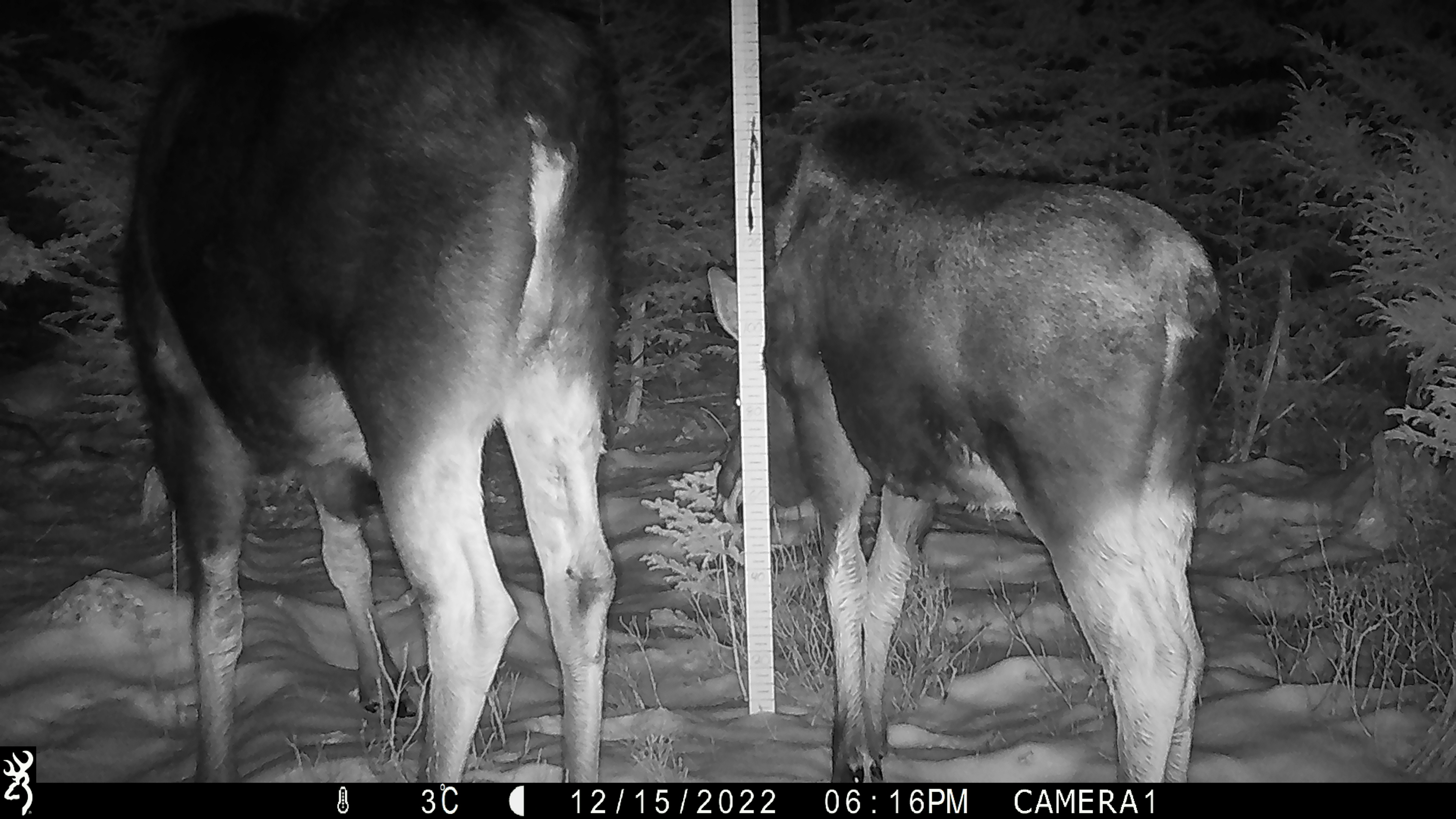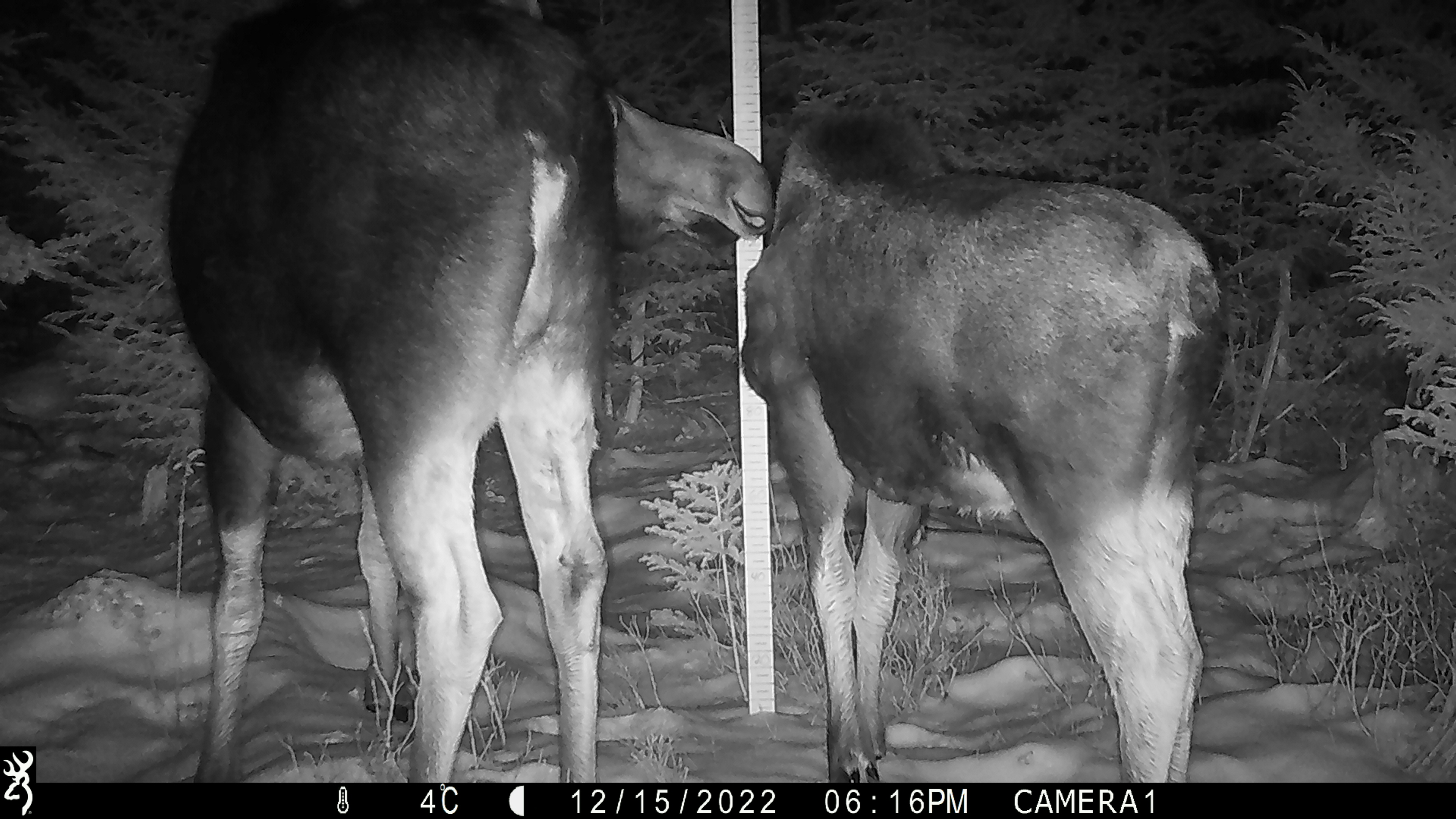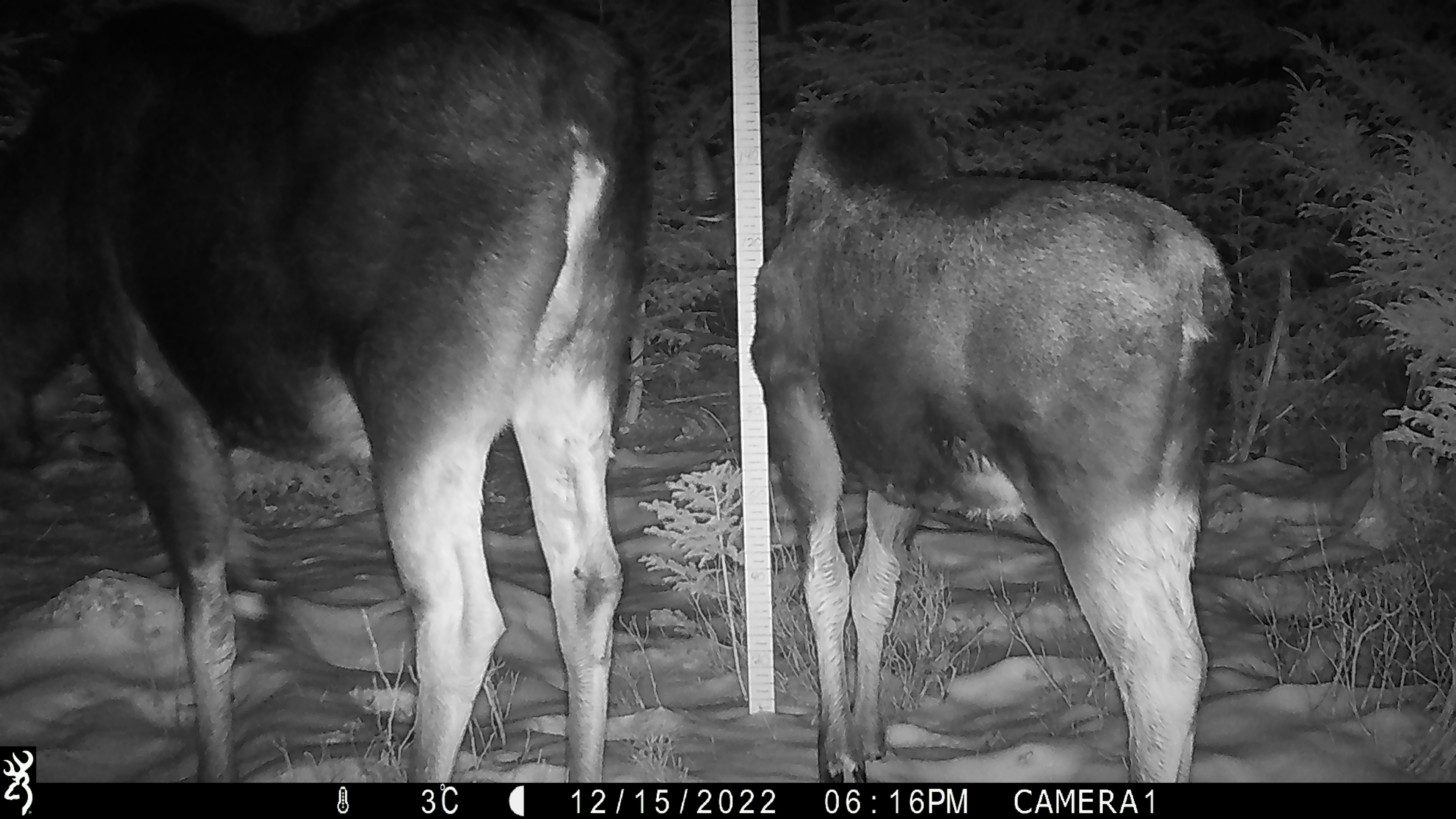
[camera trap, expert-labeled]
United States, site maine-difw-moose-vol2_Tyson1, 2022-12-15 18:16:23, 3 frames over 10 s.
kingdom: Animalia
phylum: Chordata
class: Mammalia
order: Artiodactyla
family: Cervidae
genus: Alces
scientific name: Alces alces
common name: moose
Moose (Alces alces).